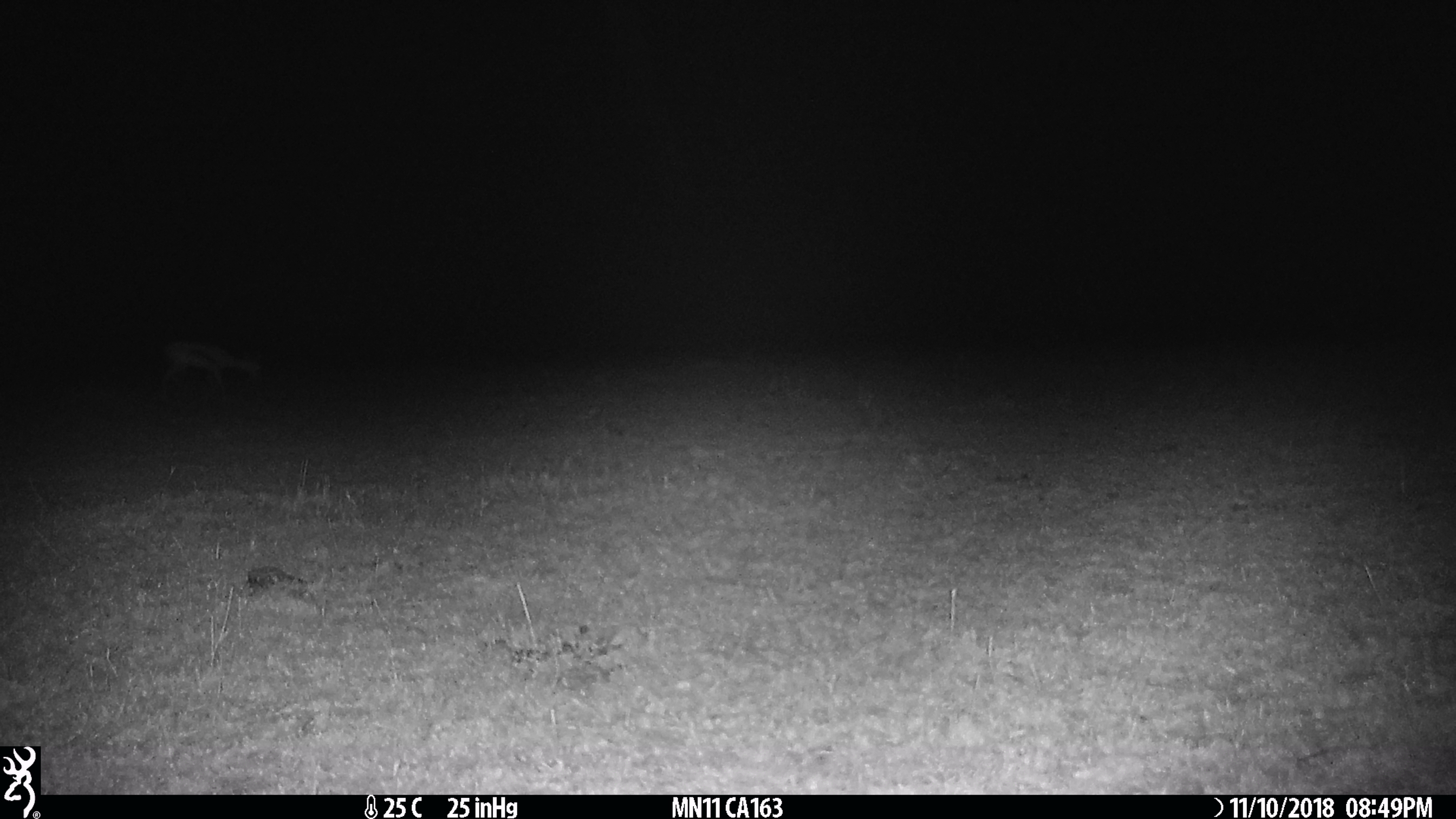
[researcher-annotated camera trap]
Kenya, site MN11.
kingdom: Animalia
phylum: Chordata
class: Mammalia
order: Artiodactyla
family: Bovidae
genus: Eudorcas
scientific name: Eudorcas thomsonii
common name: thomon's gazelle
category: gazelle thomsons